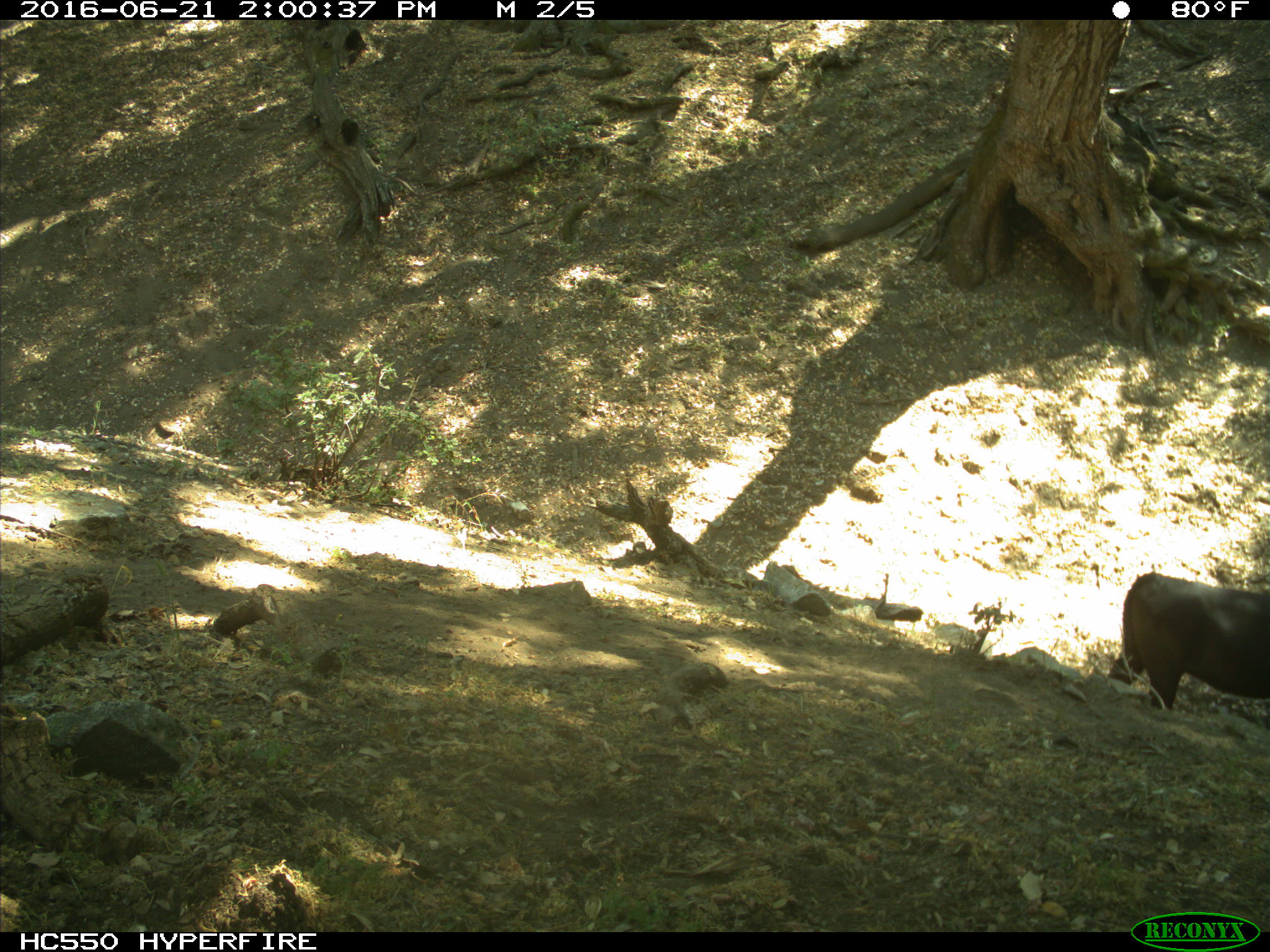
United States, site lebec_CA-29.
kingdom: Animalia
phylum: Chordata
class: Mammalia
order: Artiodactyla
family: Bovidae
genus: Bos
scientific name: Bos taurus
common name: domestic cow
Bos taurus (domestic cow).